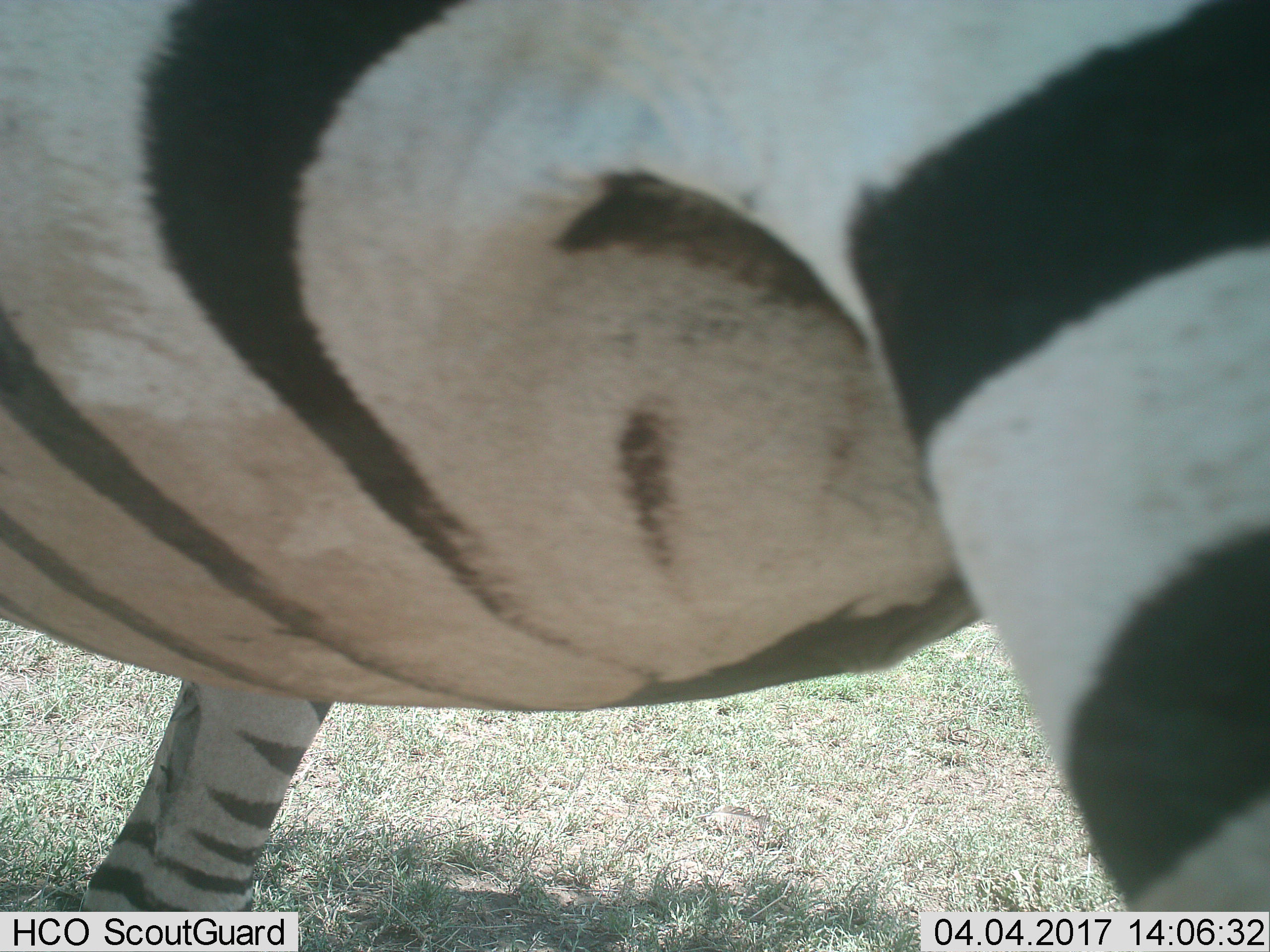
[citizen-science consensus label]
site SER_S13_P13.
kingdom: Animalia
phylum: Chordata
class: Mammalia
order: Perissodactyla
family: Equidae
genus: Equus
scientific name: Equus quagga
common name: plains zebra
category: zebraplains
Zebraplains (plains zebra) (Equus quagga), count 1. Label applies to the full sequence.